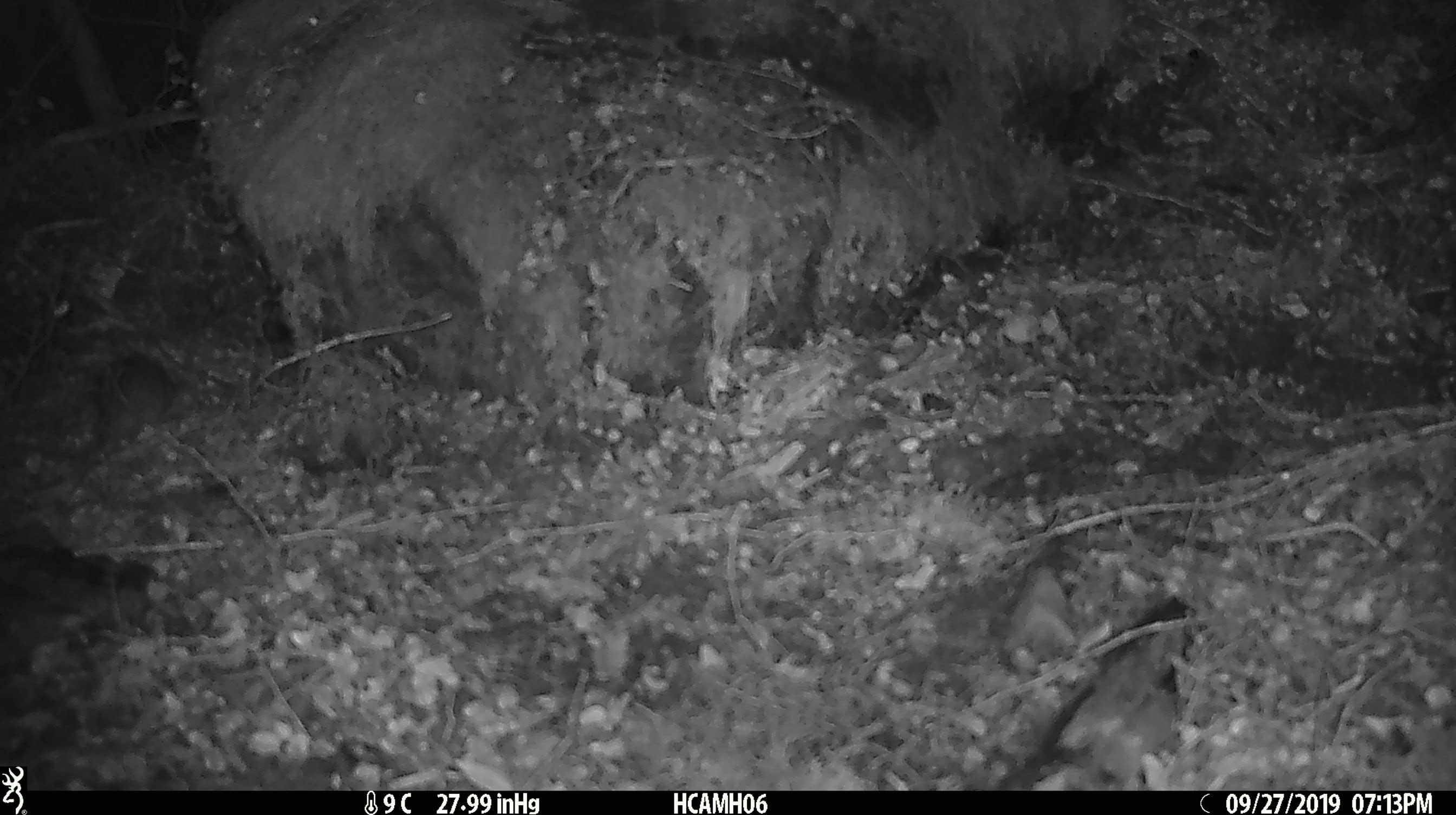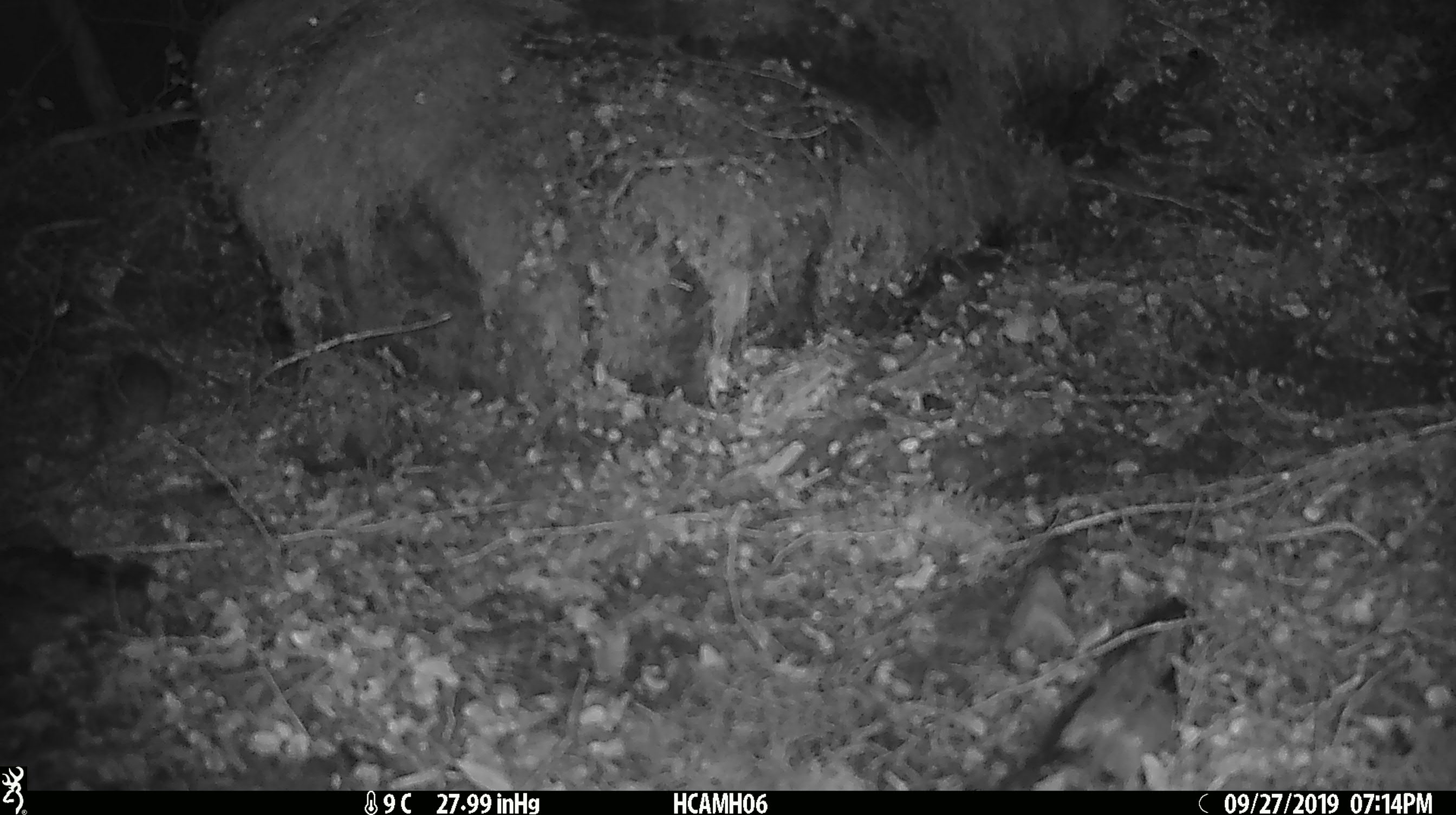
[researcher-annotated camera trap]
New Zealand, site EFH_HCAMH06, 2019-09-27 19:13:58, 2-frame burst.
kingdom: Animalia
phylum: Chordata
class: Mammalia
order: Rodentia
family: Muridae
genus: Mus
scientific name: Mus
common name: mouse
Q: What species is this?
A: Mouse (Mus).